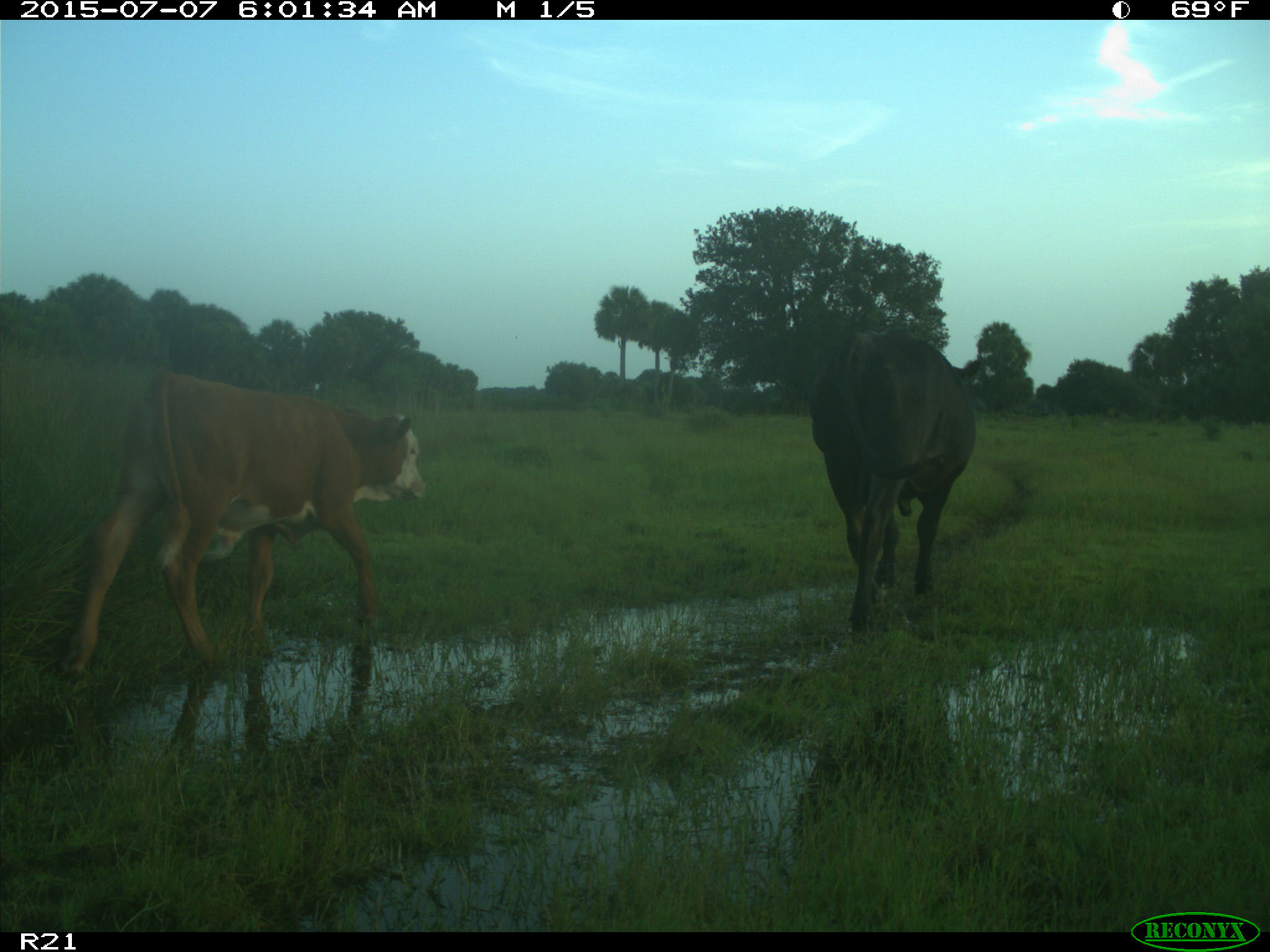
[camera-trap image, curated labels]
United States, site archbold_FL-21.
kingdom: Animalia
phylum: Chordata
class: Mammalia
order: Artiodactyla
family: Bovidae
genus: Bos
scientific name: Bos taurus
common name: domestic cow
Bos taurus (domestic cow).